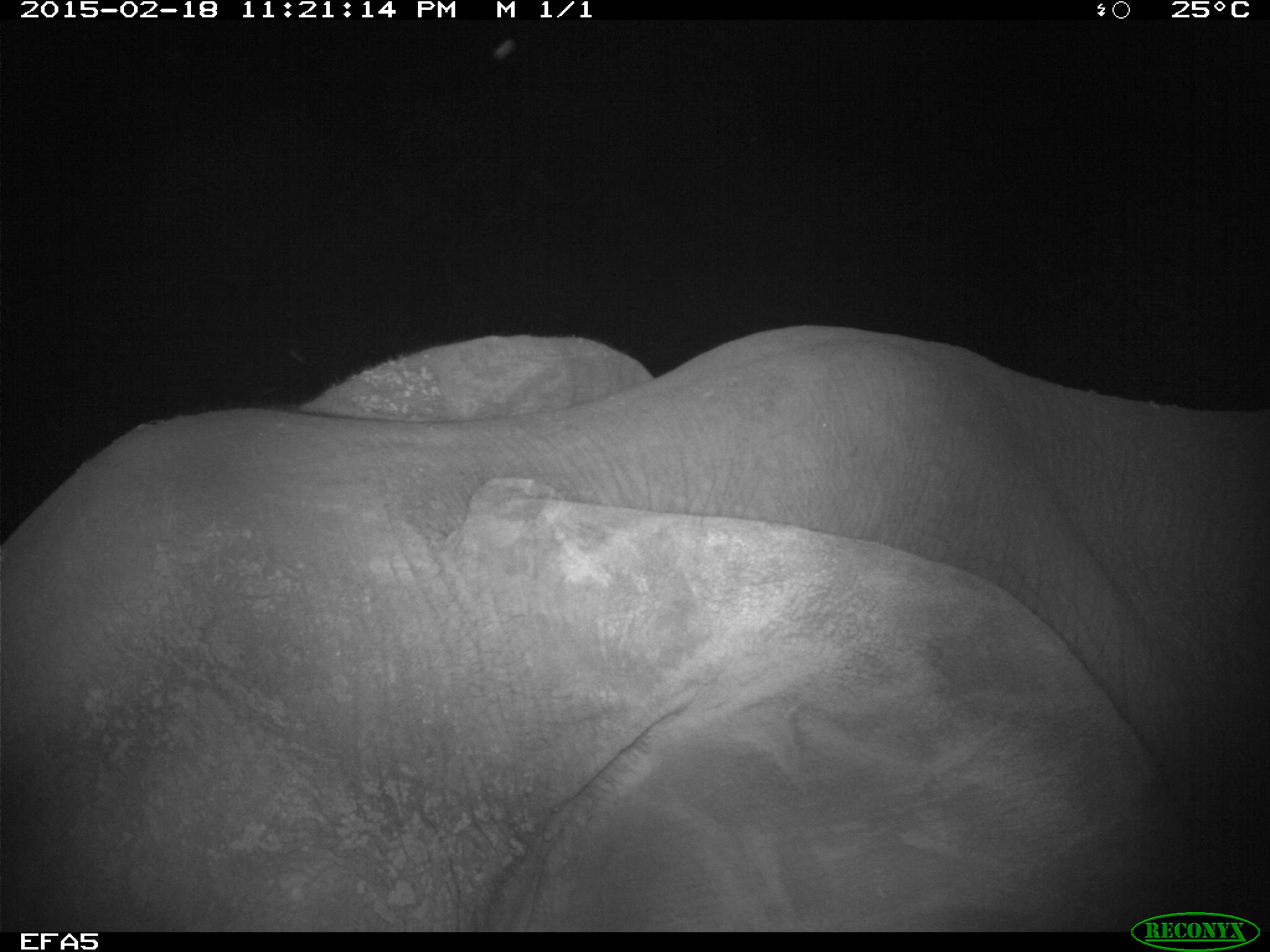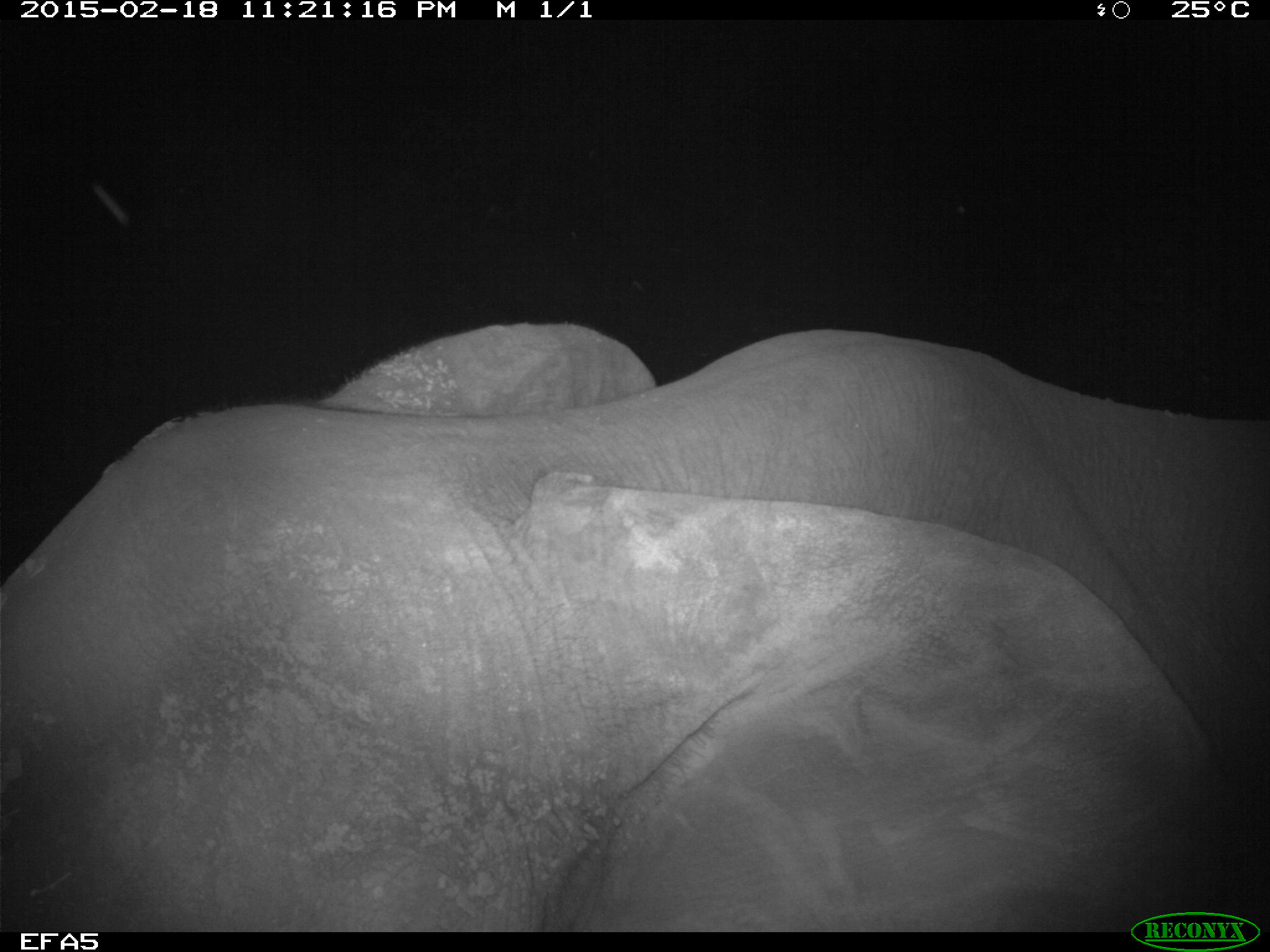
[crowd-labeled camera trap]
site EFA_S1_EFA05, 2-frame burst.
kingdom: Animalia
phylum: Chordata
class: Mammalia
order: Proboscidea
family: Elephantidae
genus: Loxodonta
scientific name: Loxodonta africana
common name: african bush elephant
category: elephant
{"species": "elephant (african bush elephant) (Loxodonta africana)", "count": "1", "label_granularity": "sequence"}